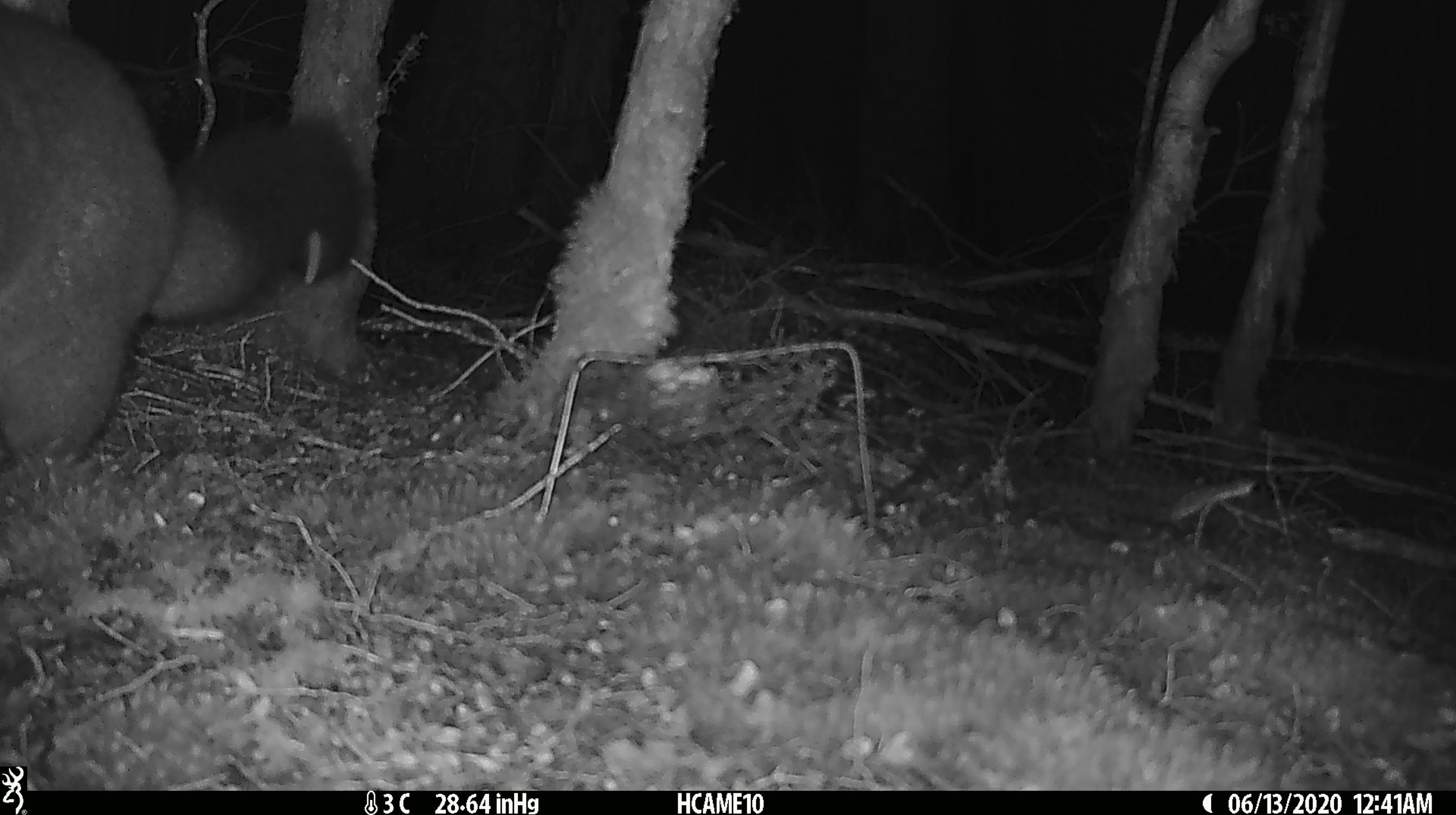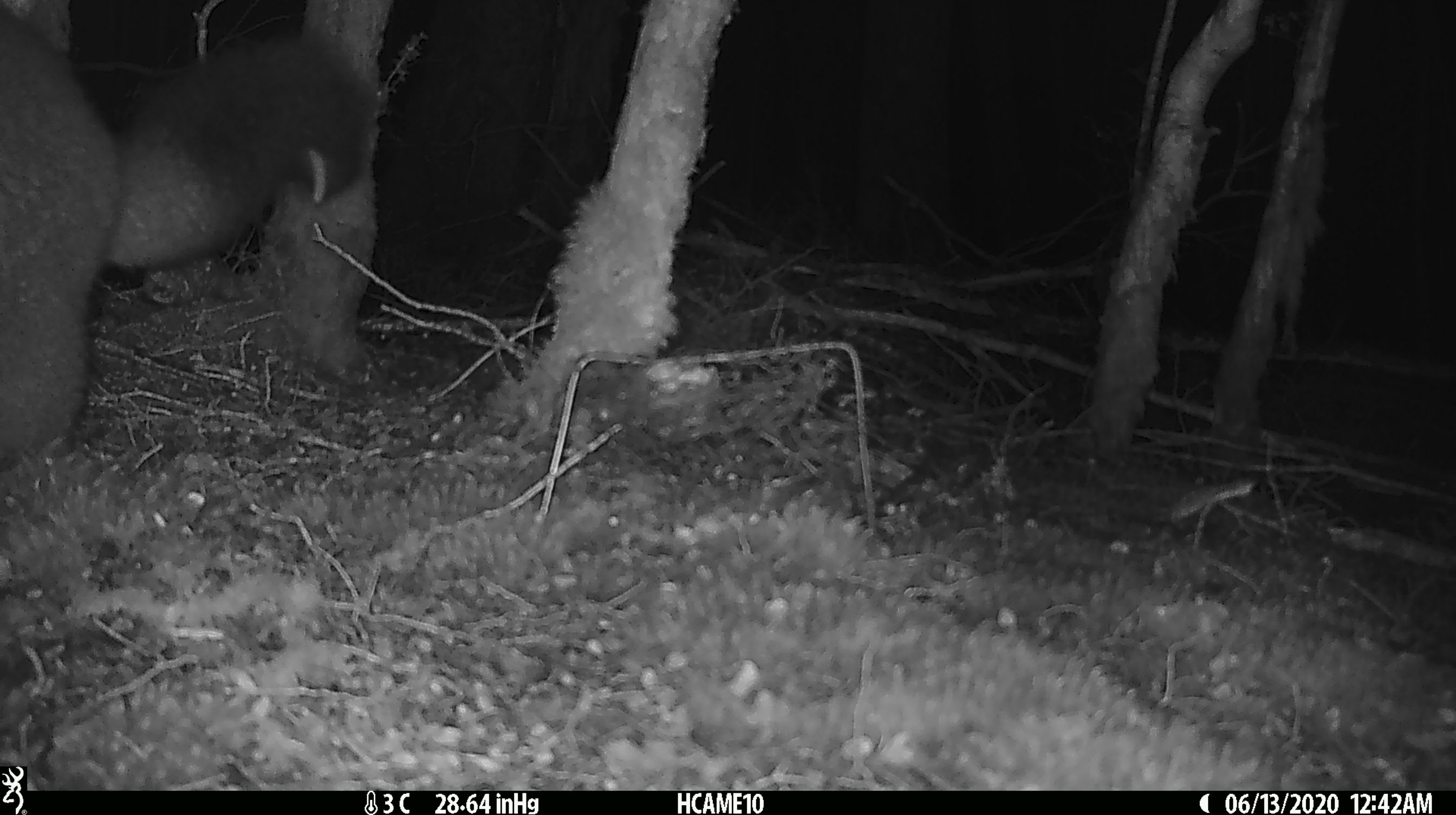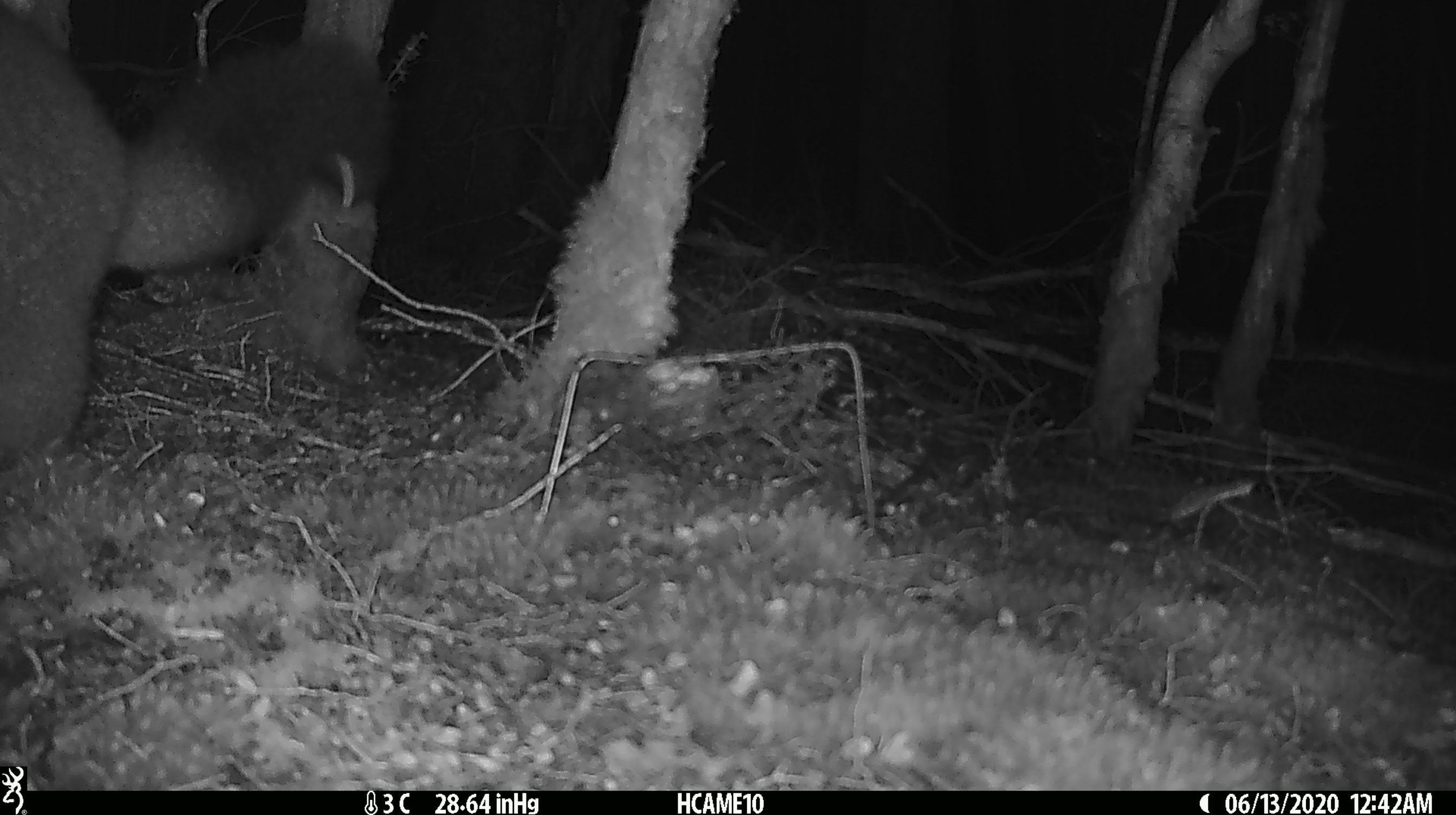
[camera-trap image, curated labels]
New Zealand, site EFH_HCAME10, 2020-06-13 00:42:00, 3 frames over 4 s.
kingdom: Animalia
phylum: Chordata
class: Mammalia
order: Diprotodontia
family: Phalangeridae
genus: Trichosurus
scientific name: Trichosurus vulpecula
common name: common brushtail possum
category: possum